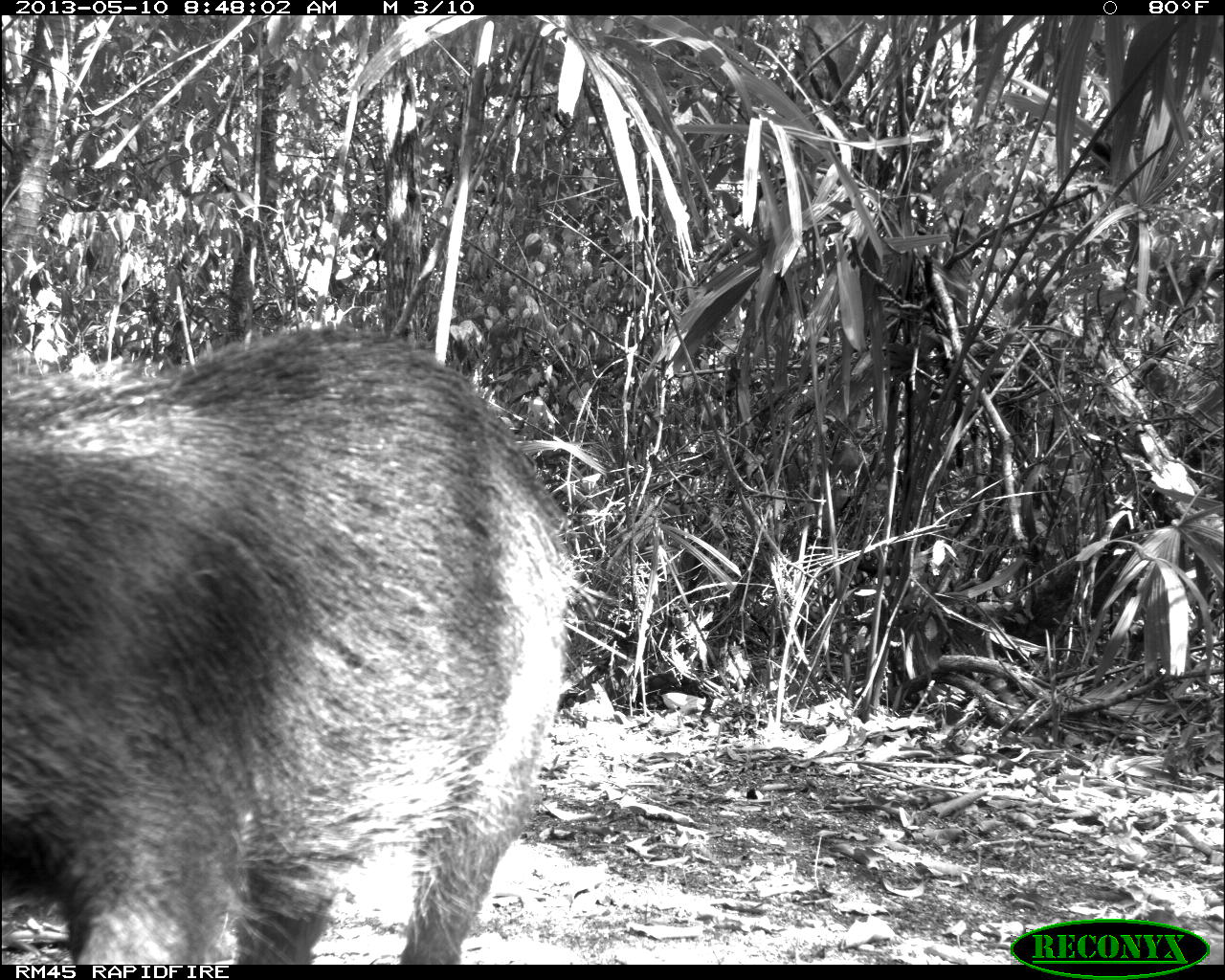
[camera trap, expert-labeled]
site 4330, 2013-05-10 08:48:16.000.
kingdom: Animalia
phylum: Chordata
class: Mammalia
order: Artiodactyla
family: Tayassuidae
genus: Tayassu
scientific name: Tayassu pecari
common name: white-lipped peccary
Tayassu pecari (white-lipped peccary), count 4.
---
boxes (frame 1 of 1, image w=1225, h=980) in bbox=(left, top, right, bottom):
tayassu pecari: bbox=(0, 314, 580, 963)